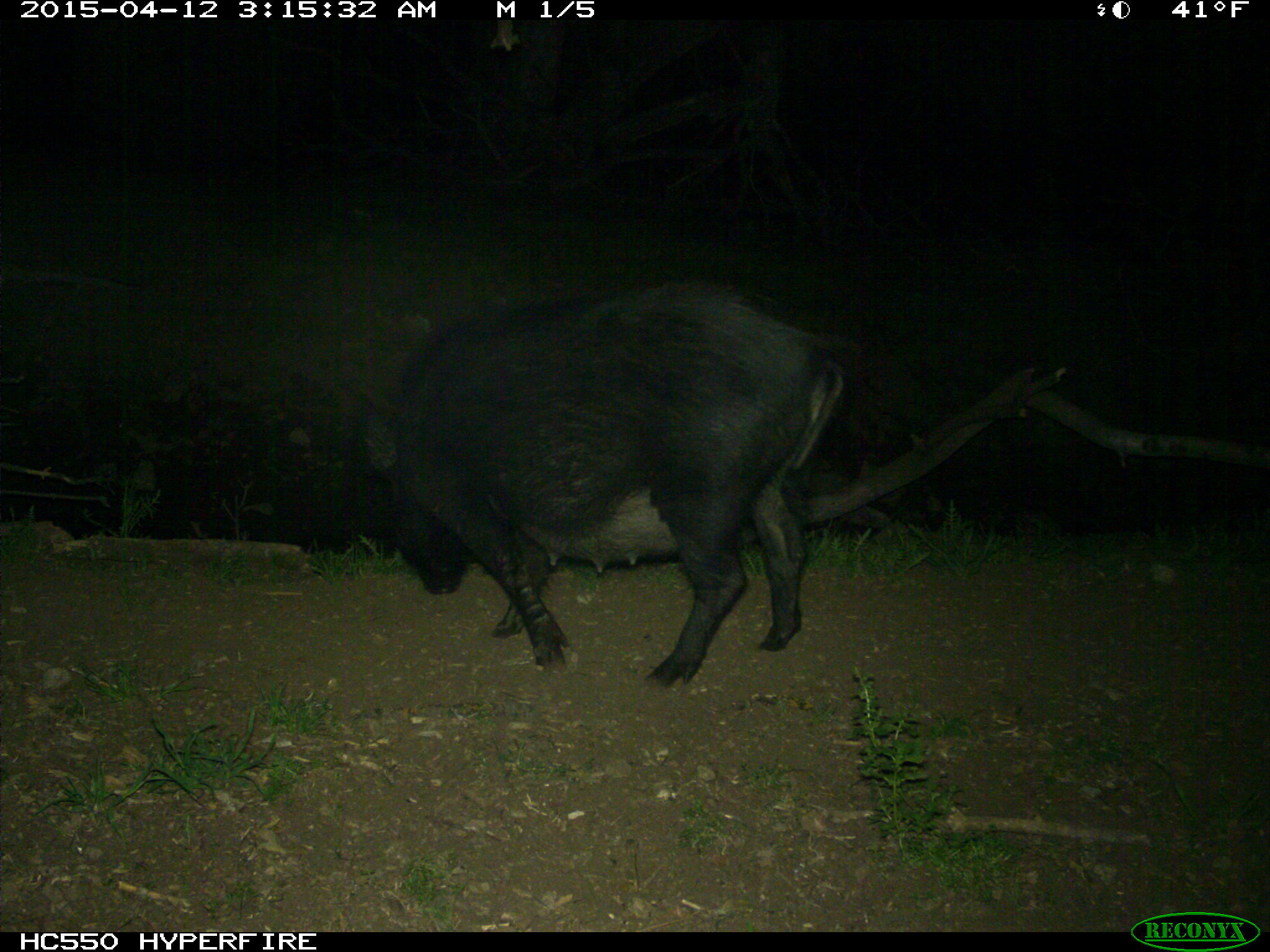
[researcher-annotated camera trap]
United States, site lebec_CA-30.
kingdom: Animalia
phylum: Chordata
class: Mammalia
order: Artiodactyla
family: Suidae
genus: Sus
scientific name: Sus scrofa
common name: wild boar